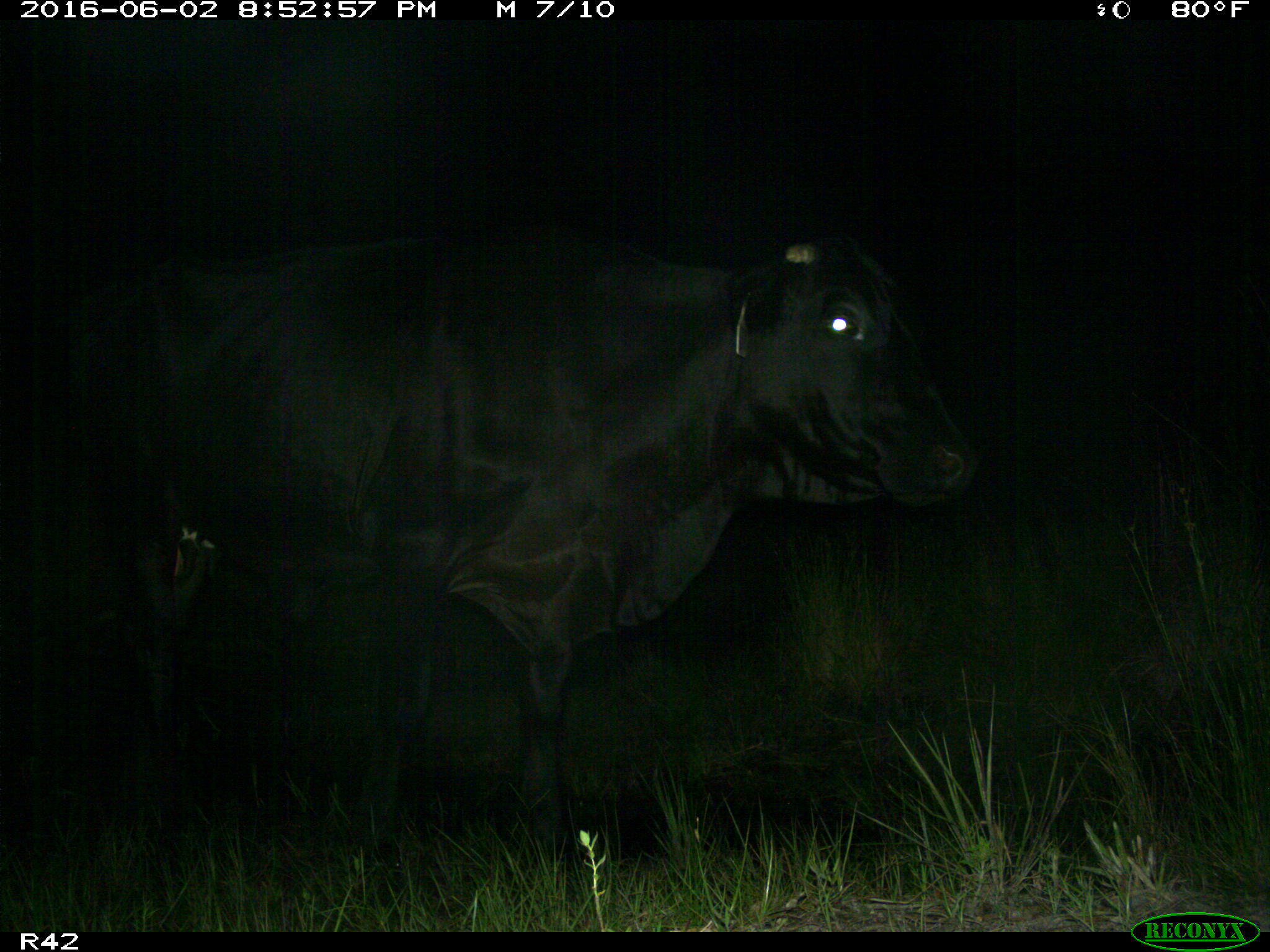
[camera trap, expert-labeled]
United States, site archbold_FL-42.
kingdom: Animalia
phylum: Chordata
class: Mammalia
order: Artiodactyla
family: Bovidae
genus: Bos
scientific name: Bos taurus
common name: domestic cow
Bos taurus (domestic cow).